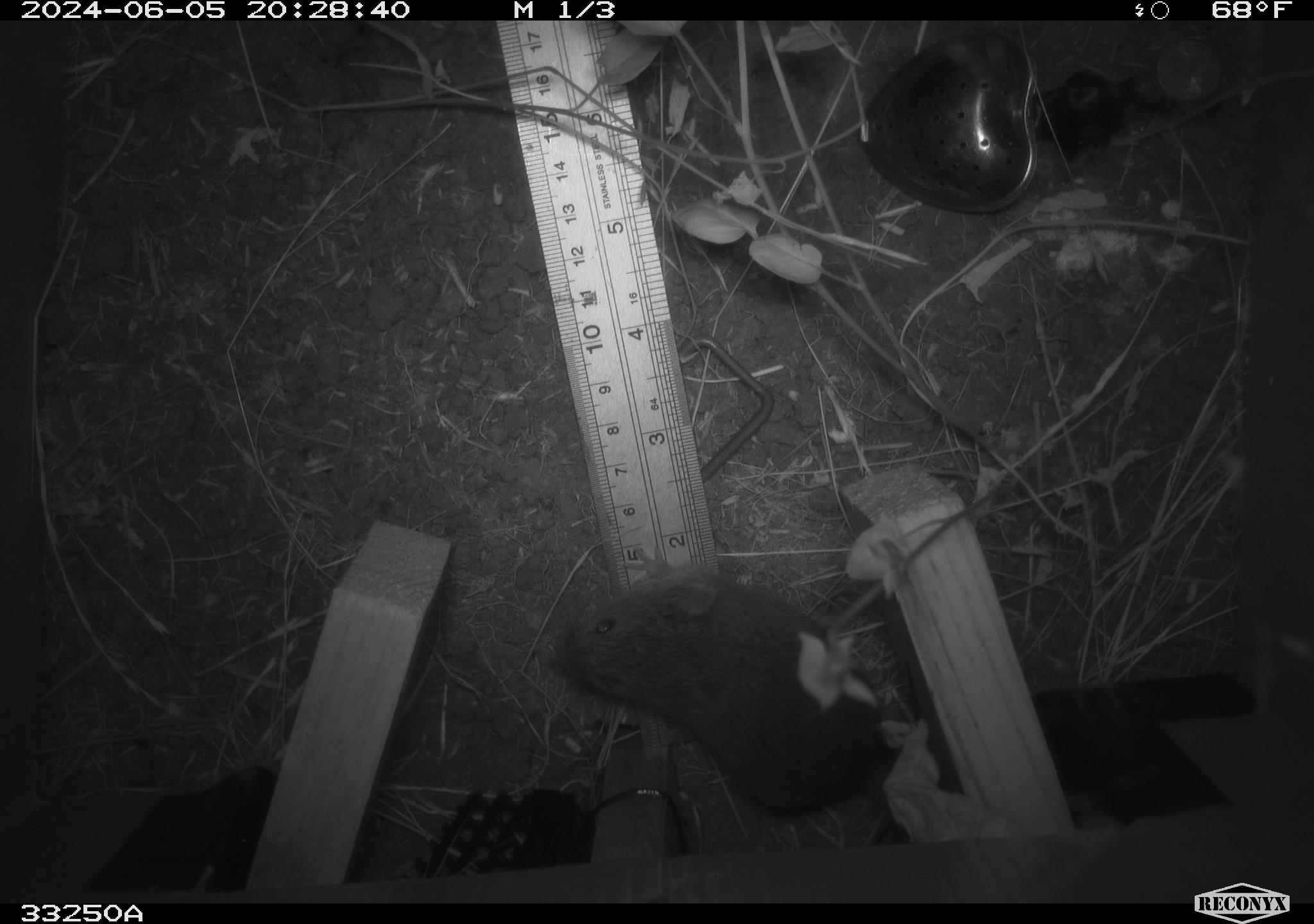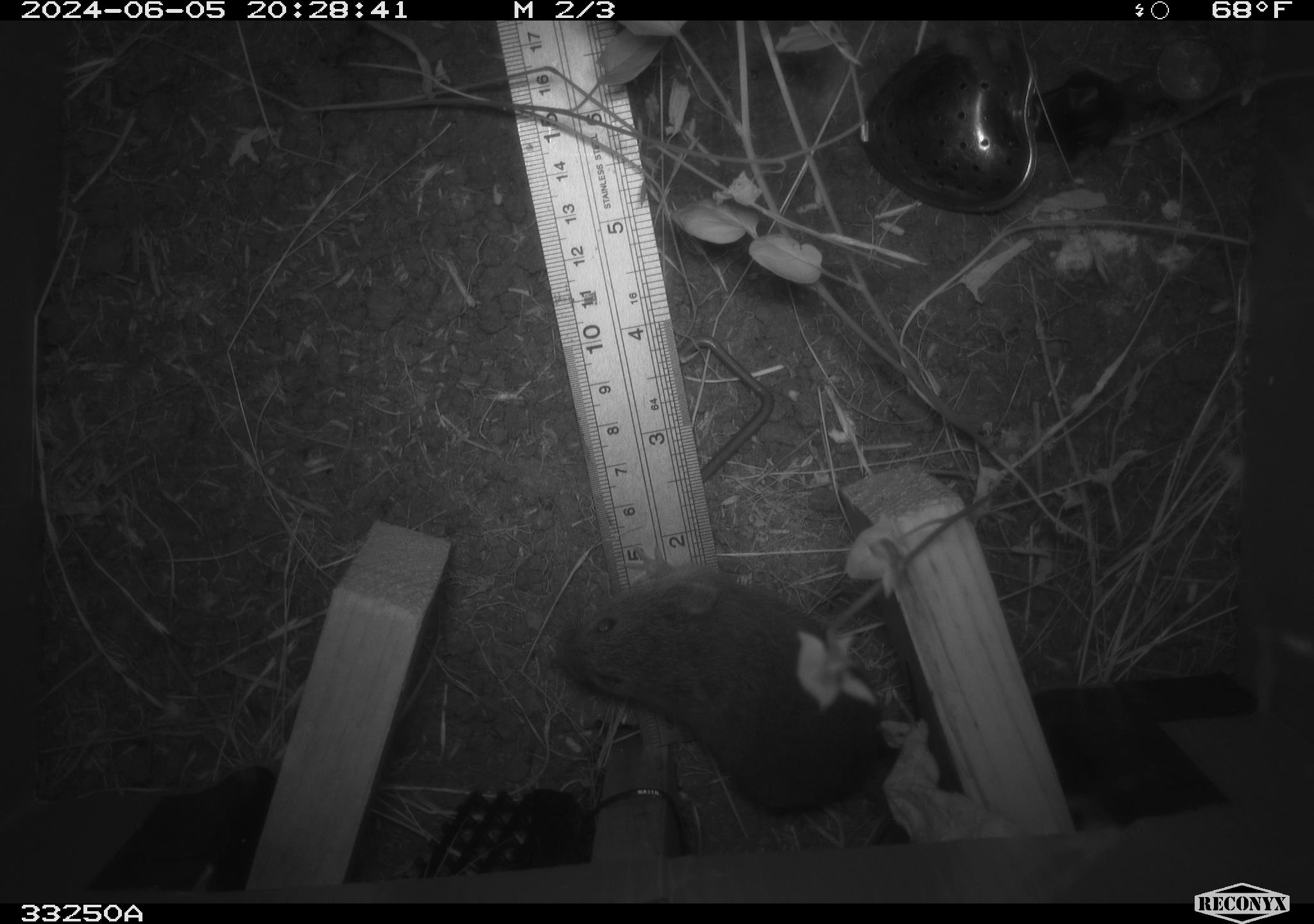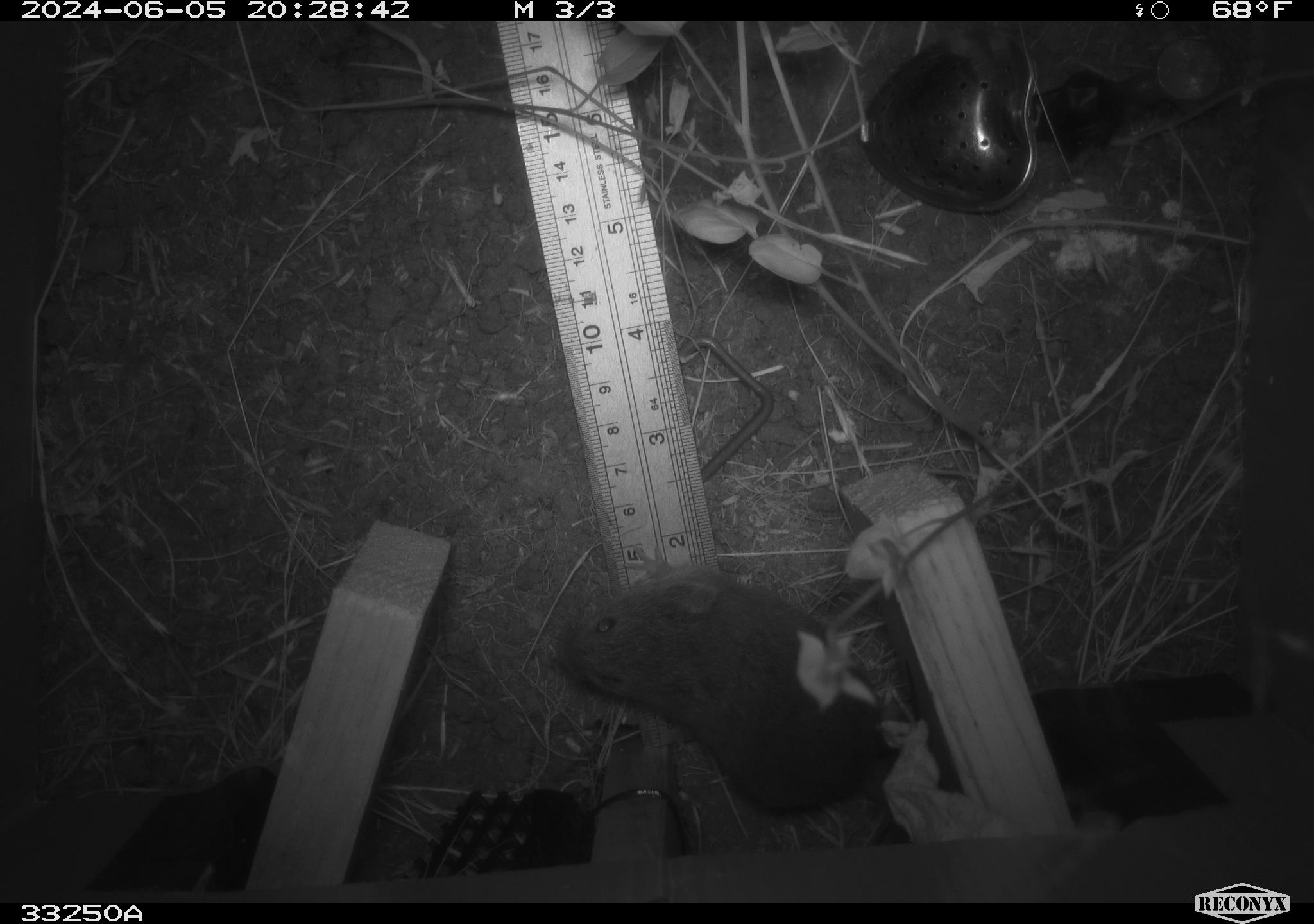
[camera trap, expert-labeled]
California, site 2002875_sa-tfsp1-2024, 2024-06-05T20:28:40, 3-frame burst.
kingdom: Animalia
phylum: Chordata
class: Mammalia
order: Rodentia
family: Cricetidae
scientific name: Arvicolinae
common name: voles, lemmings, and muskrats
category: arvicolinae subfamily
Arvicolinae subfamily (voles, lemmings, and muskrats) (Arvicolinae).